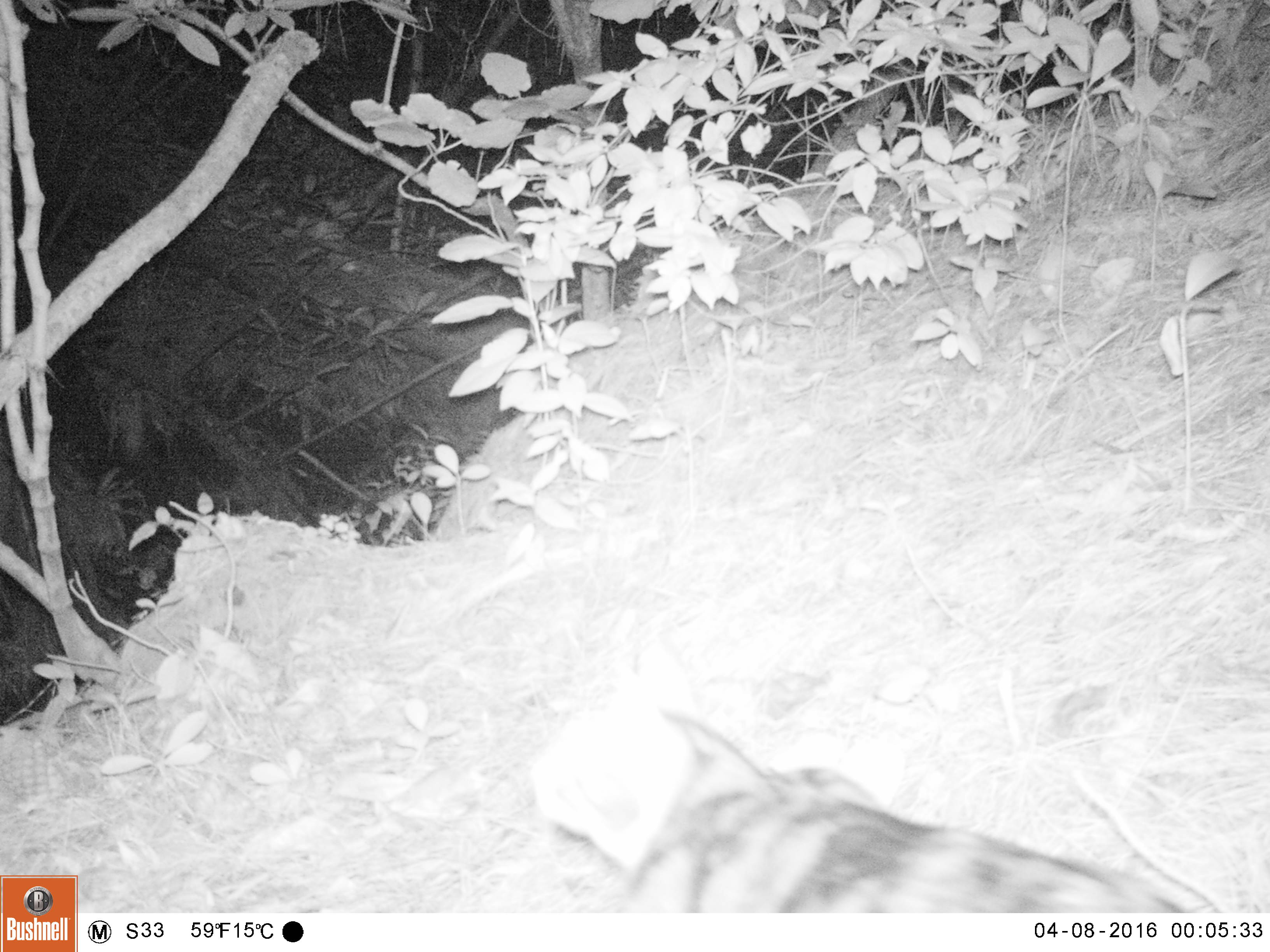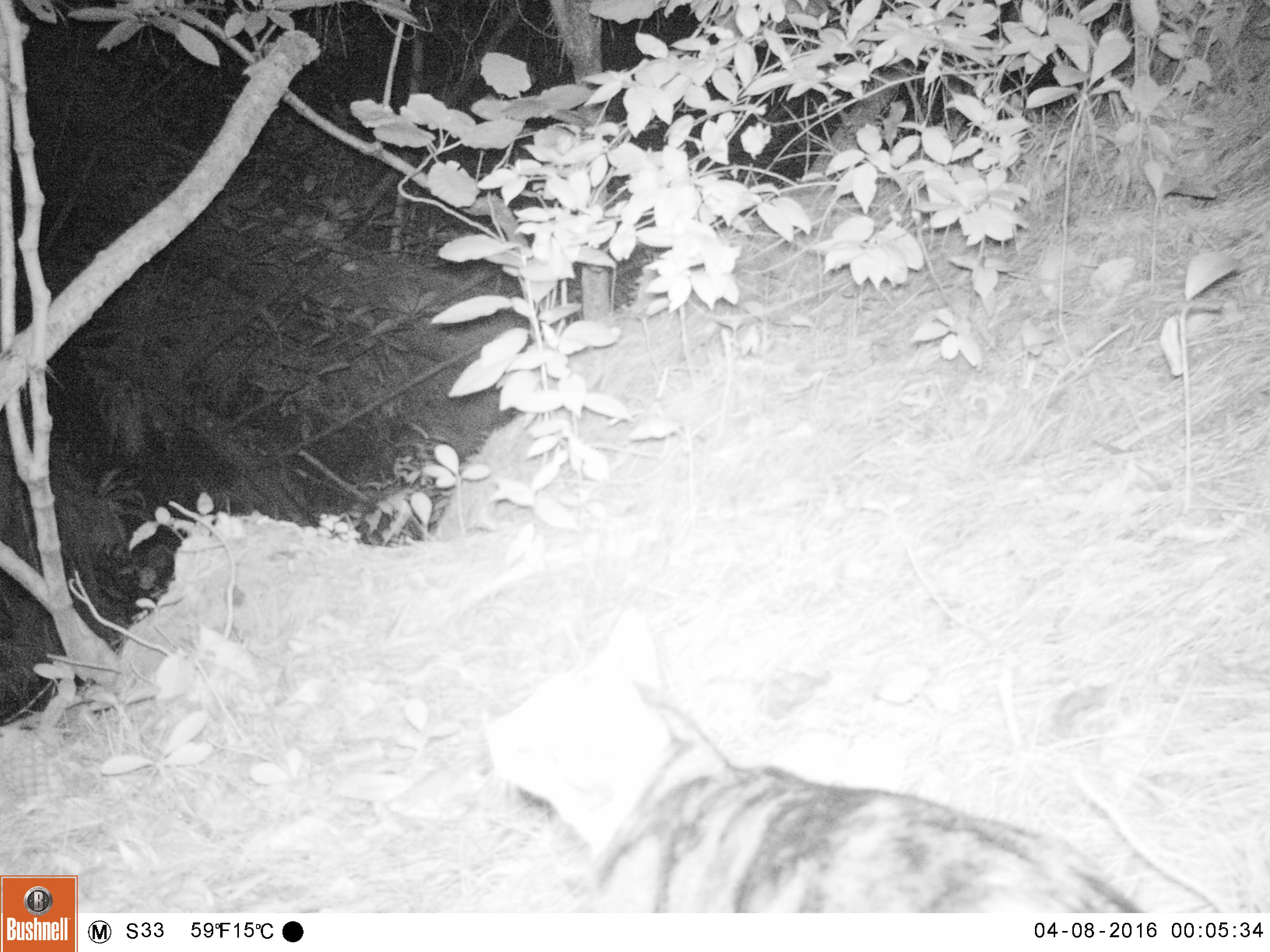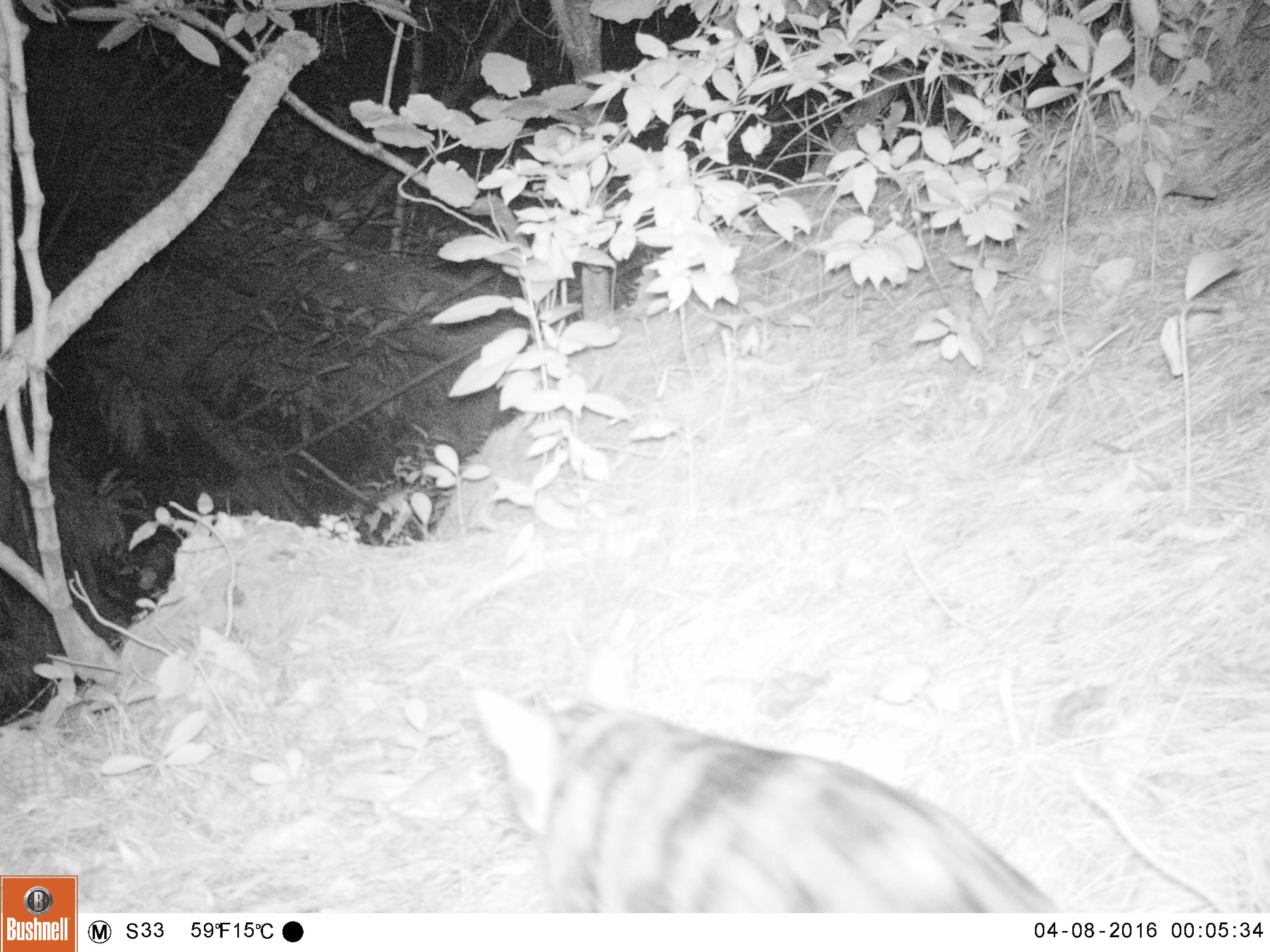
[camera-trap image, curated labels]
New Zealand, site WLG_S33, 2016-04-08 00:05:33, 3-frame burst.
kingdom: Animalia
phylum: Chordata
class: Mammalia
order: Carnivora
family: Felidae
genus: Felis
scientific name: Felis catus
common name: domestic cat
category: cat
Cat (domestic cat) (Felis catus).